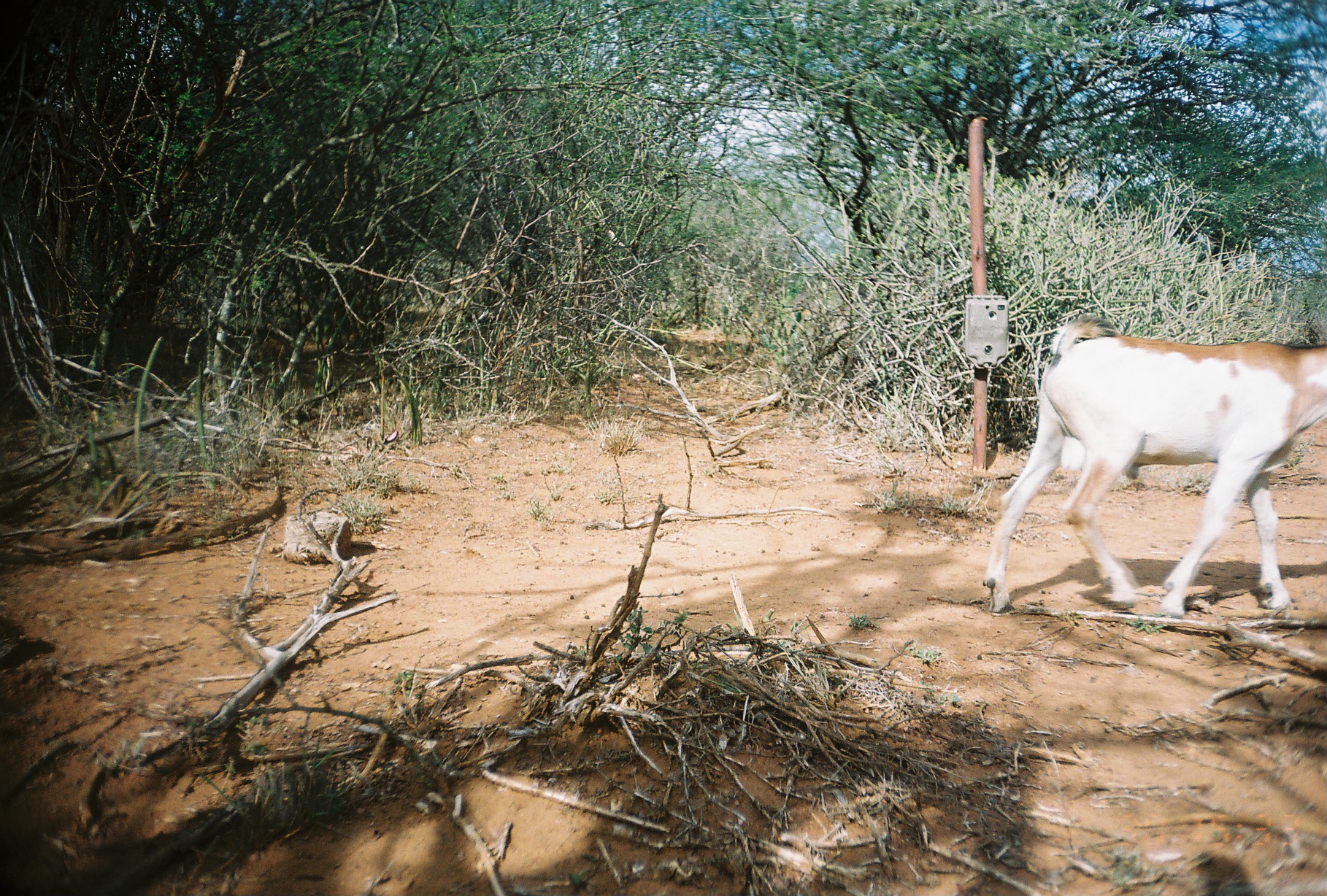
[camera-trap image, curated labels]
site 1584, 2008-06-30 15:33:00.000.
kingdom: Animalia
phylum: Chordata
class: Mammalia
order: Artiodactyla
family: Bovidae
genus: Capra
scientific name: Capra aegagrus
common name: wild goat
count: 2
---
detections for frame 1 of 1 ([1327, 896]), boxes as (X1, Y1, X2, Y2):
capra aegagrus: (980, 317, 1327, 621)